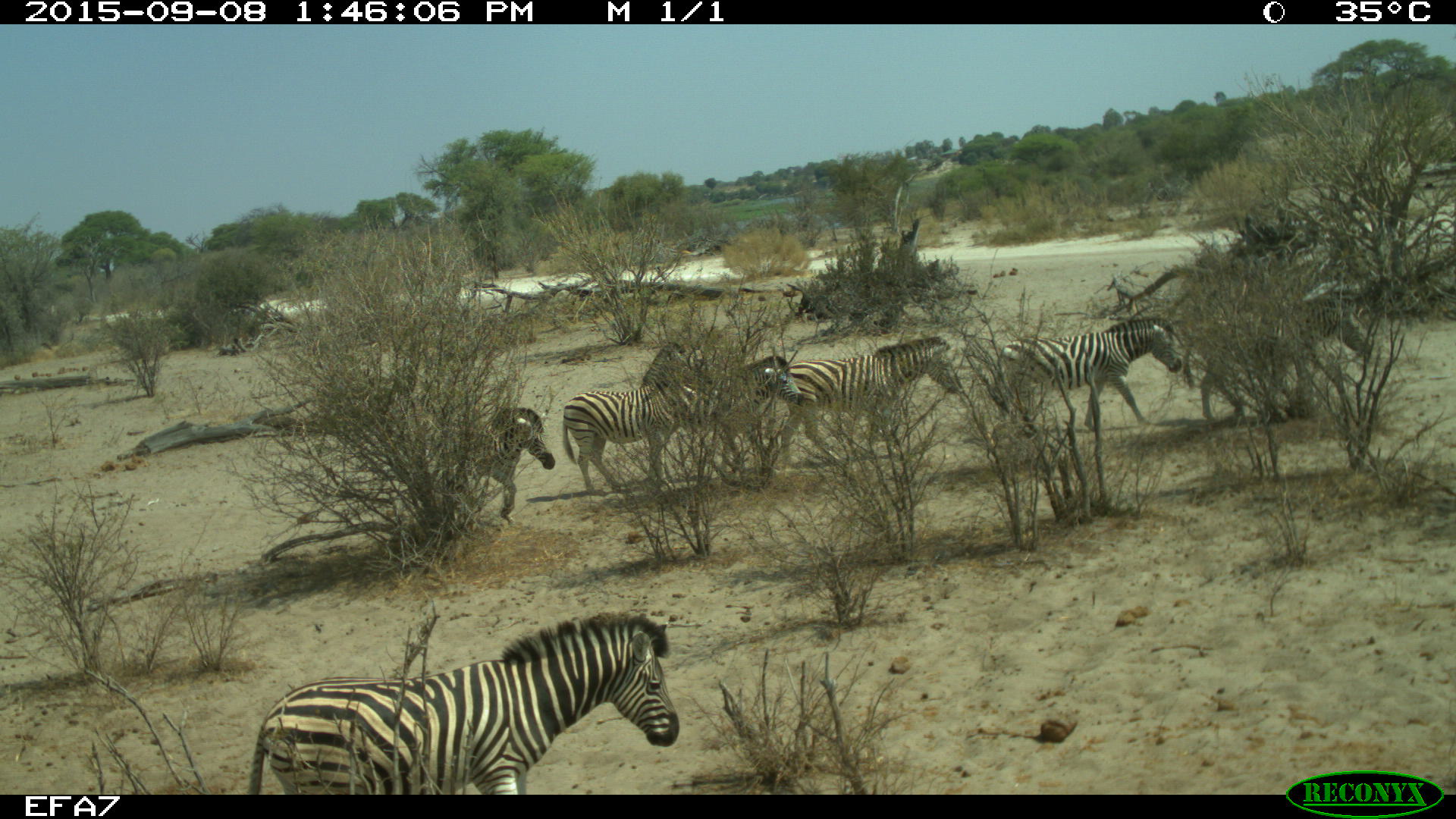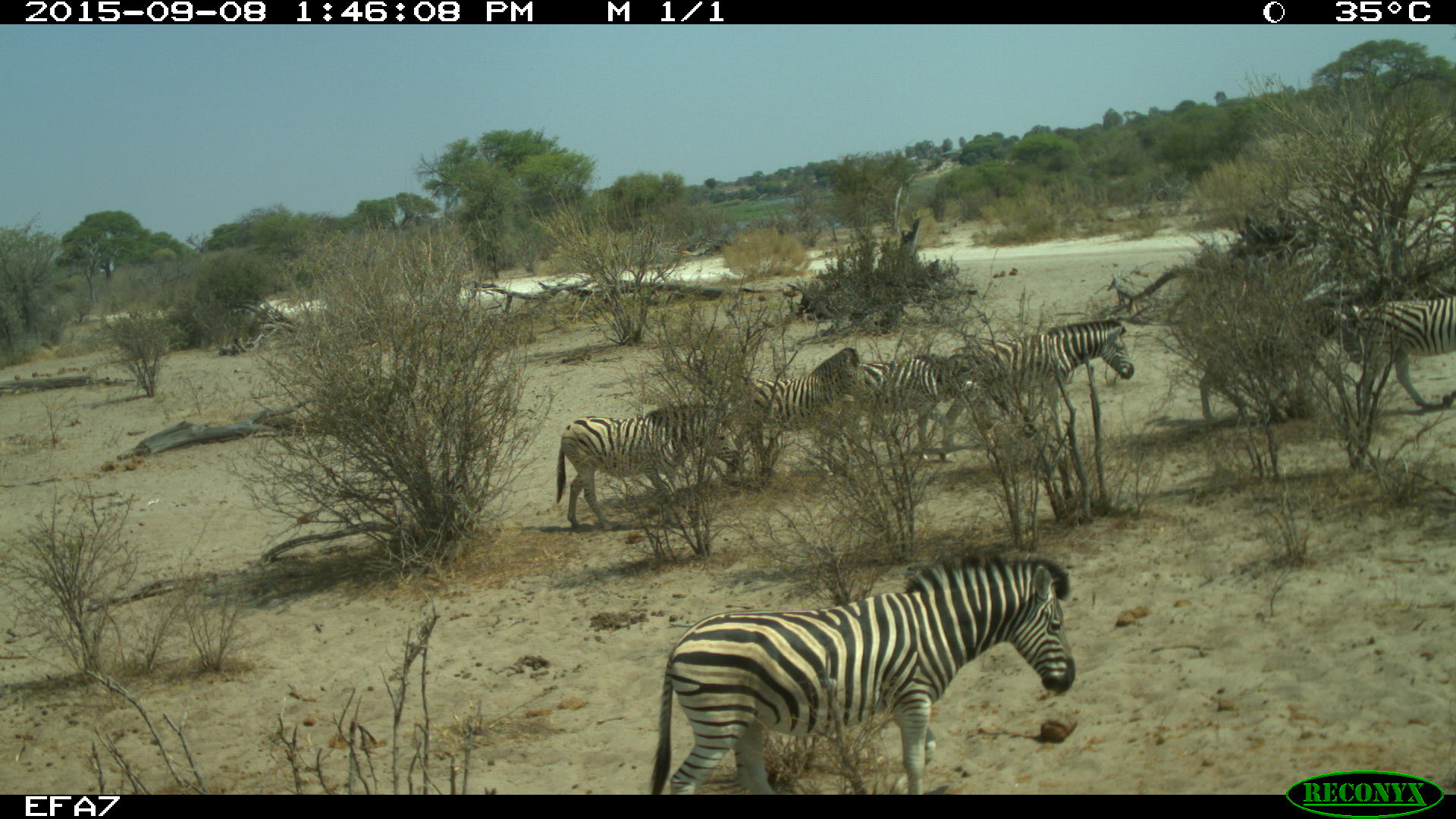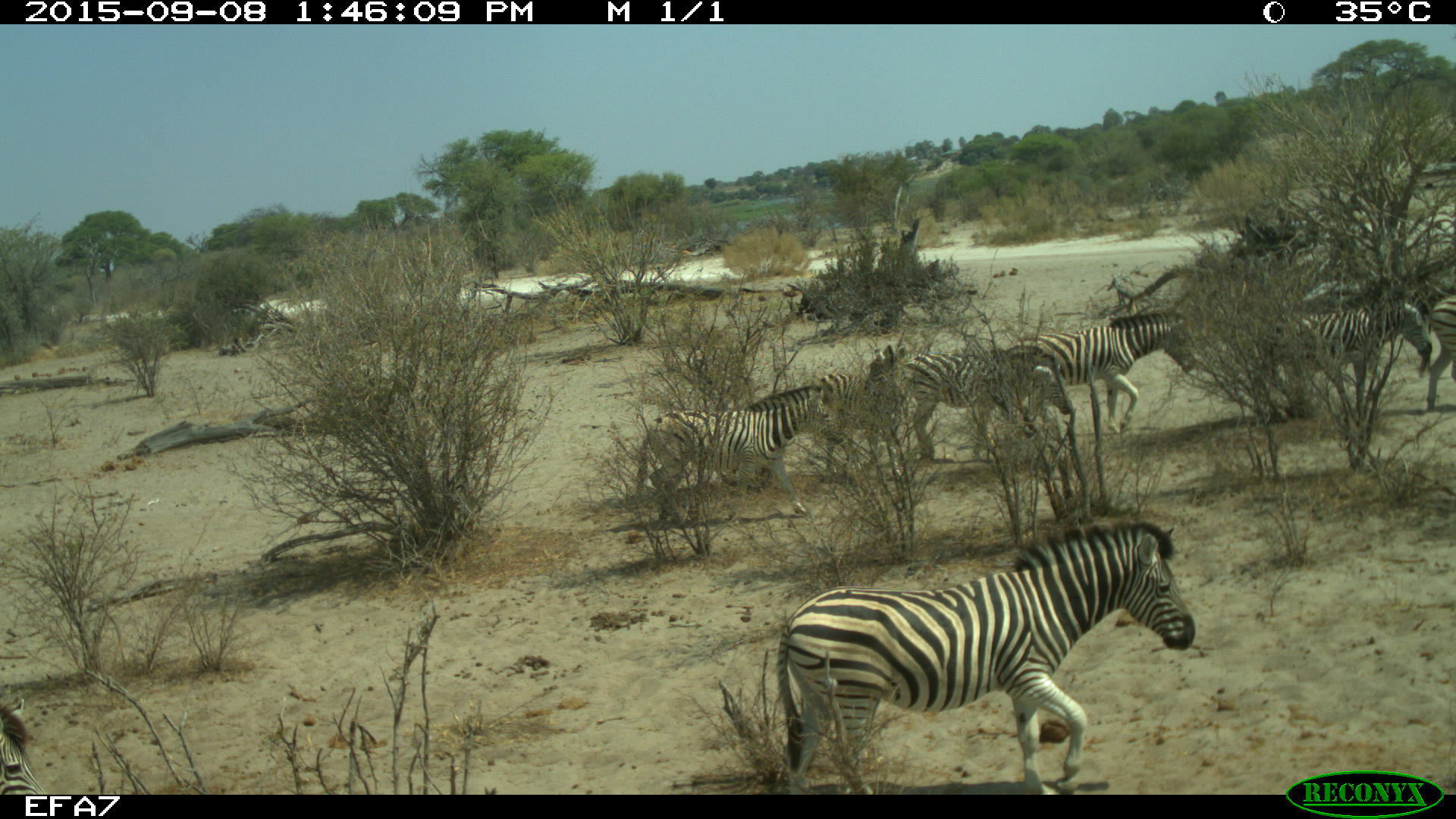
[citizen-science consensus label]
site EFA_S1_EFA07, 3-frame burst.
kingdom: Animalia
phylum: Chordata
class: Mammalia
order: Perissodactyla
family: Equidae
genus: Equus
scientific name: Equus quagga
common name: plains zebra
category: zebraplains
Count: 7.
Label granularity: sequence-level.